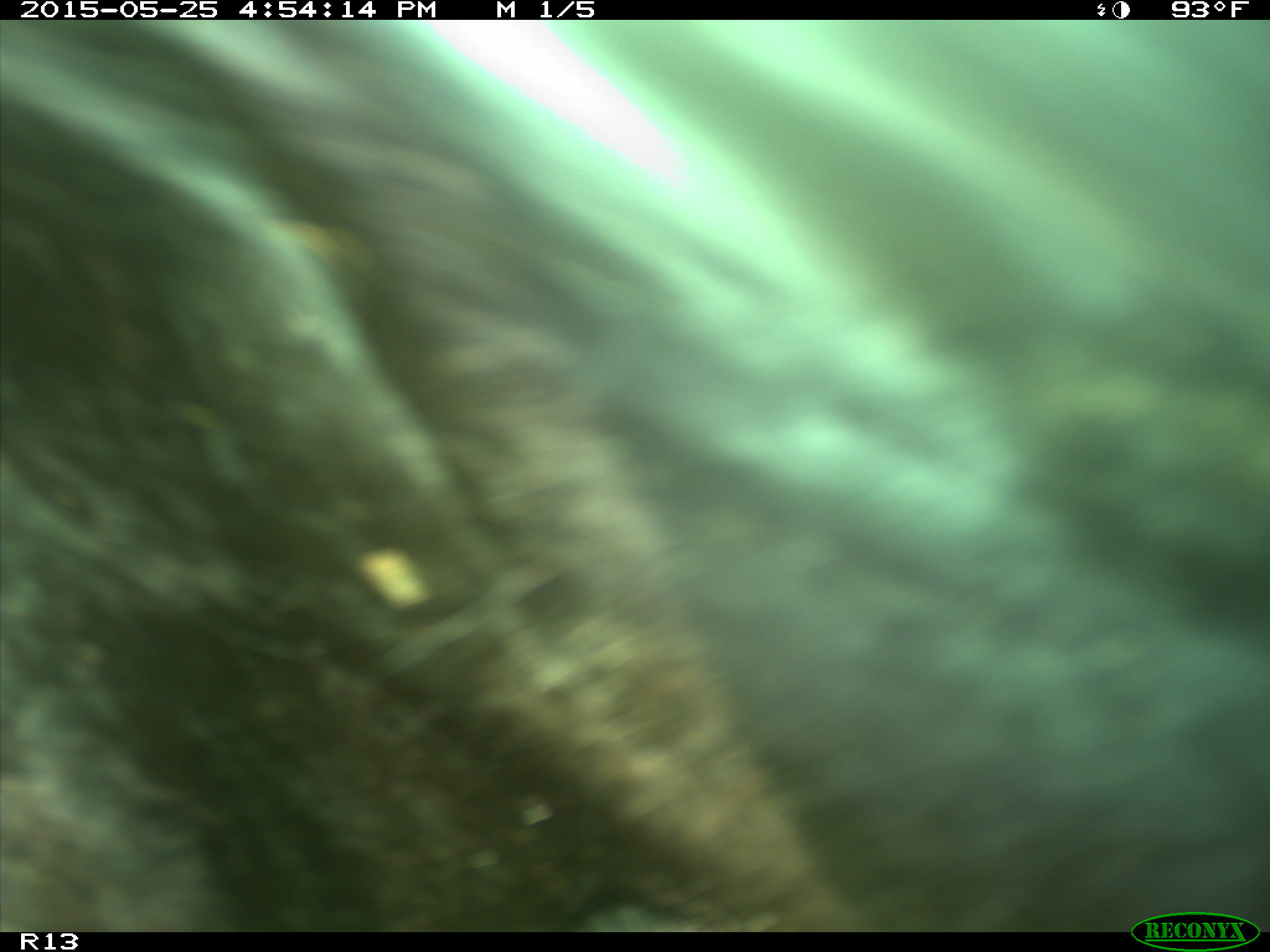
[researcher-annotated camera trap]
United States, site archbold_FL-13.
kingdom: Animalia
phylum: Chordata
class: Mammalia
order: Artiodactyla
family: Bovidae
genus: Bos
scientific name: Bos taurus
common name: domestic cow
Bos taurus (domestic cow).